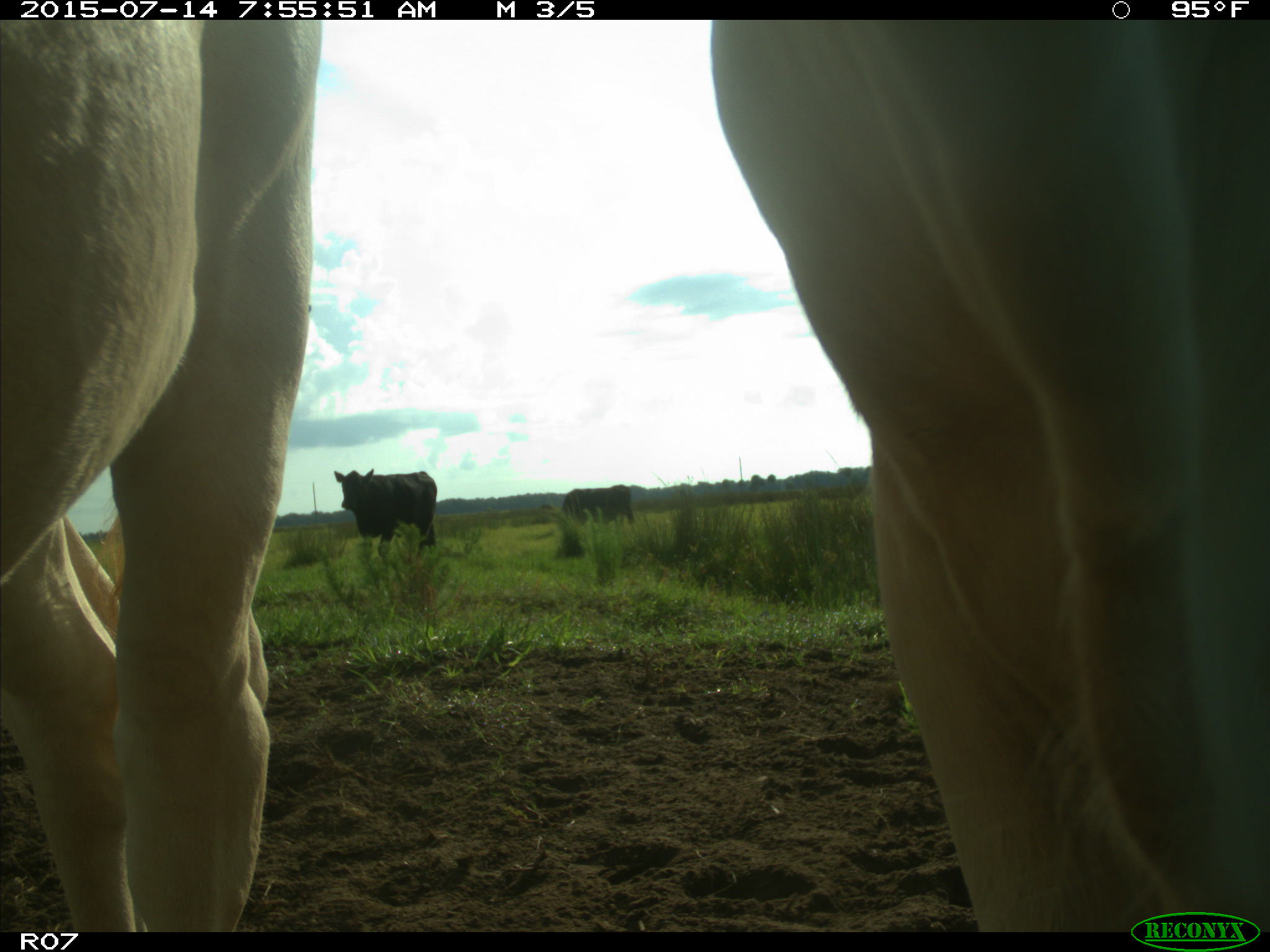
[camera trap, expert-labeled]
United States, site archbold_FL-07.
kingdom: Animalia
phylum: Chordata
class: Mammalia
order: Artiodactyla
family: Bovidae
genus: Bos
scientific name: Bos taurus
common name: domestic cow